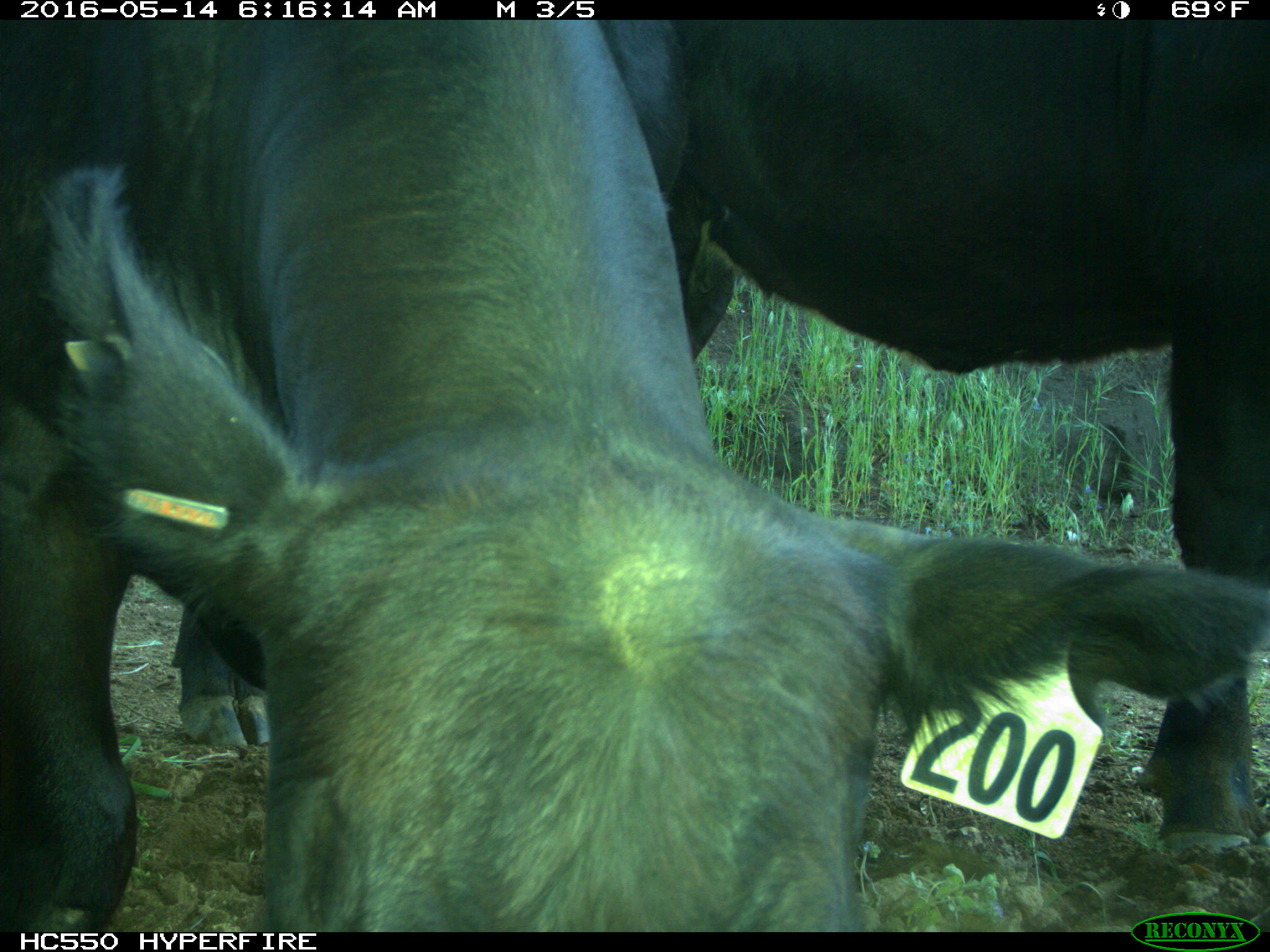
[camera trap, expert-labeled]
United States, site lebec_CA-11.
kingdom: Animalia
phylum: Chordata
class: Mammalia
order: Artiodactyla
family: Bovidae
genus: Bos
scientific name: Bos taurus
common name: domestic cow